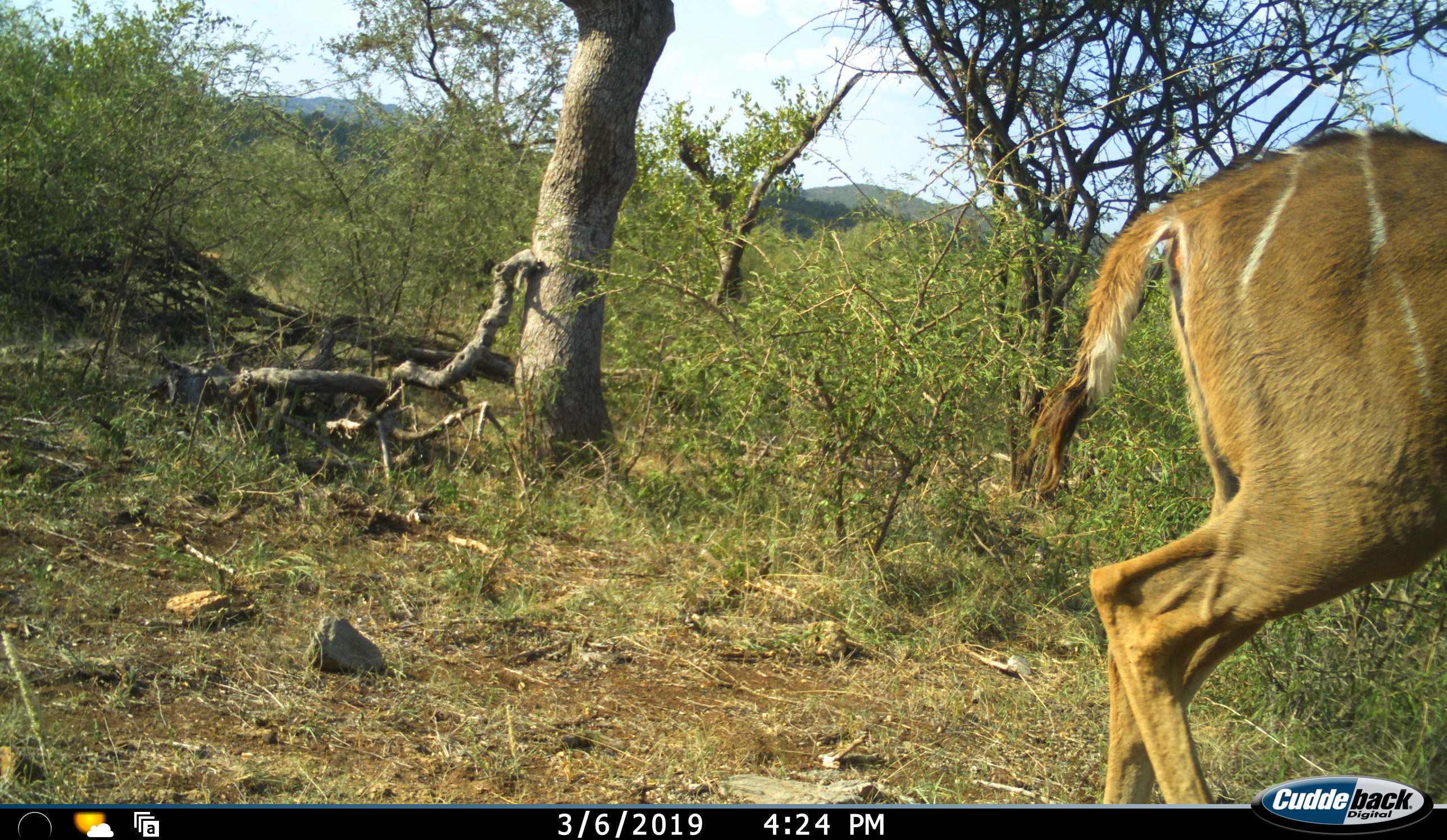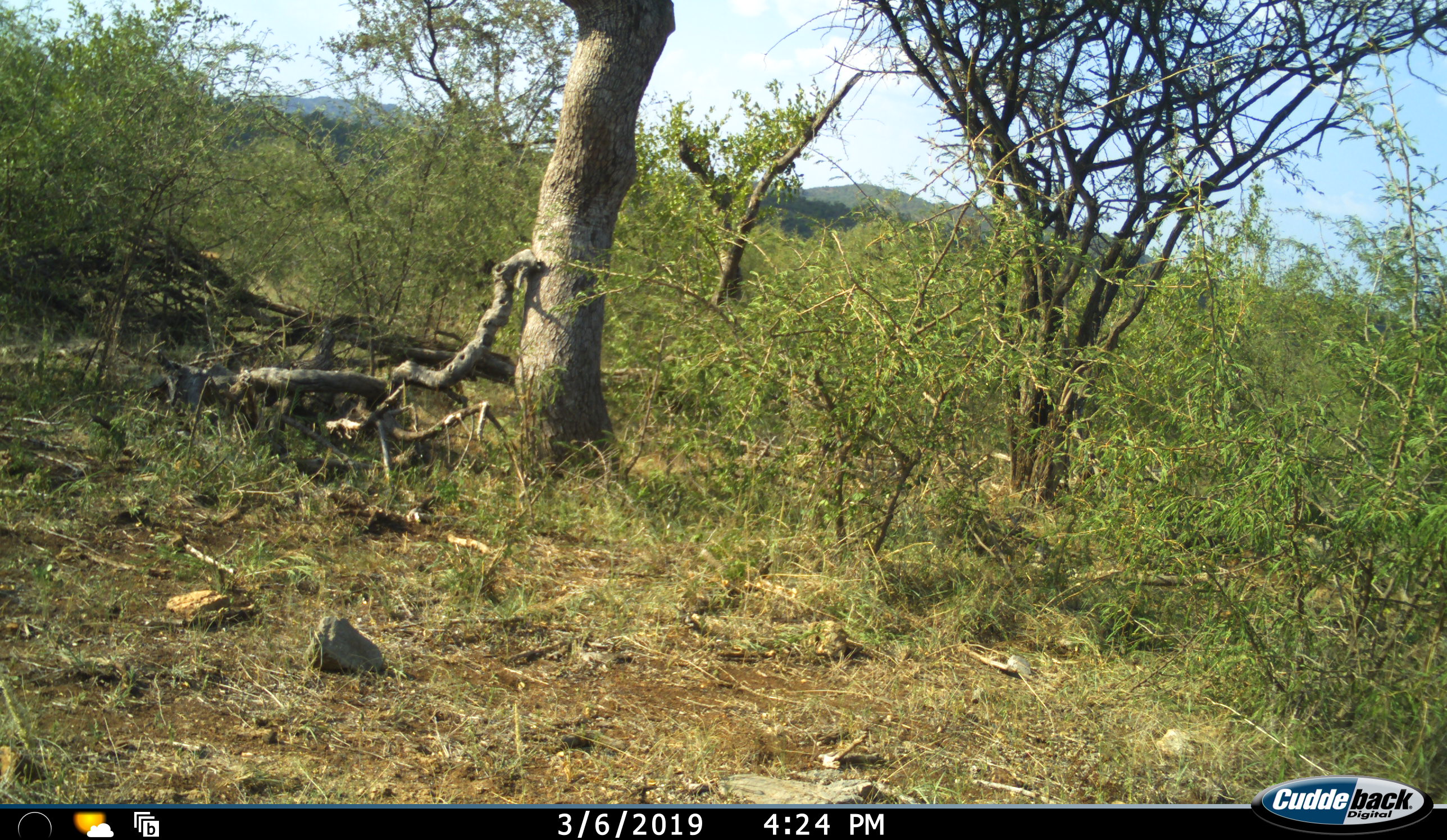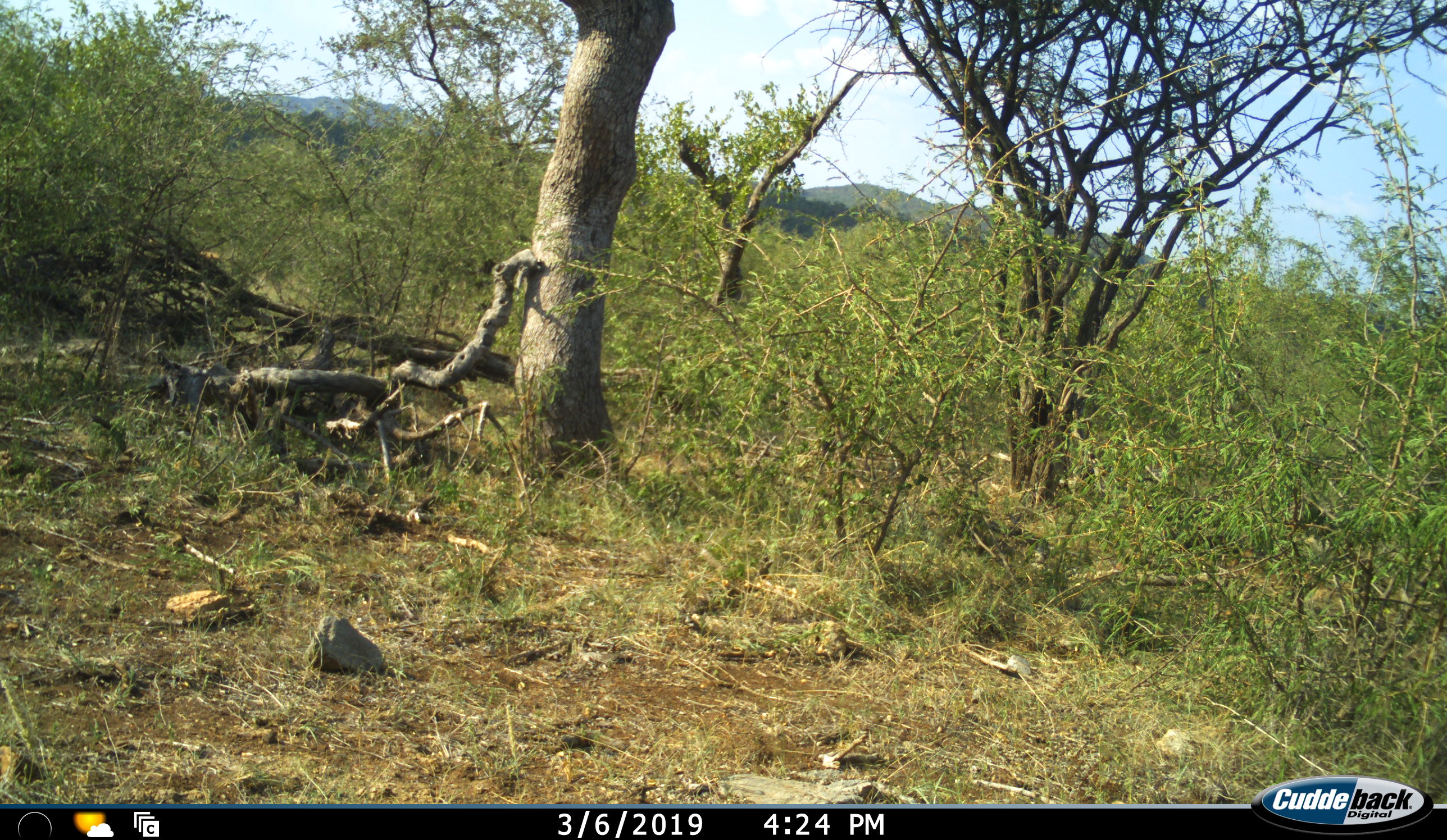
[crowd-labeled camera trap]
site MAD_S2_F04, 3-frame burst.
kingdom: Animalia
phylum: Chordata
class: Mammalia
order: Artiodactyla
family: Bovidae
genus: Tragelaphus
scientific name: Tragelaphus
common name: kudu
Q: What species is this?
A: Kudu (Tragelaphus).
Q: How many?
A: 1.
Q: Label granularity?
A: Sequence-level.